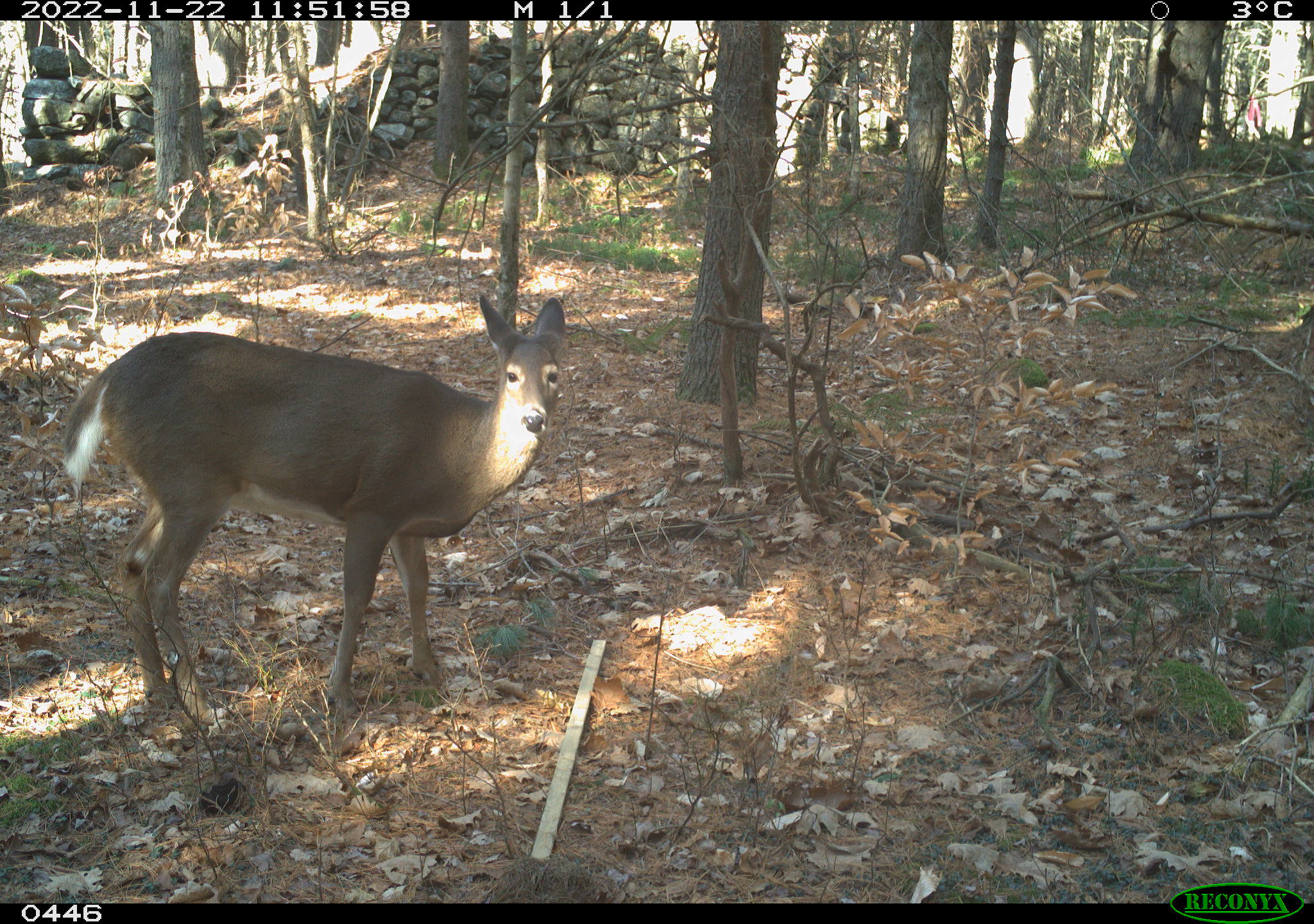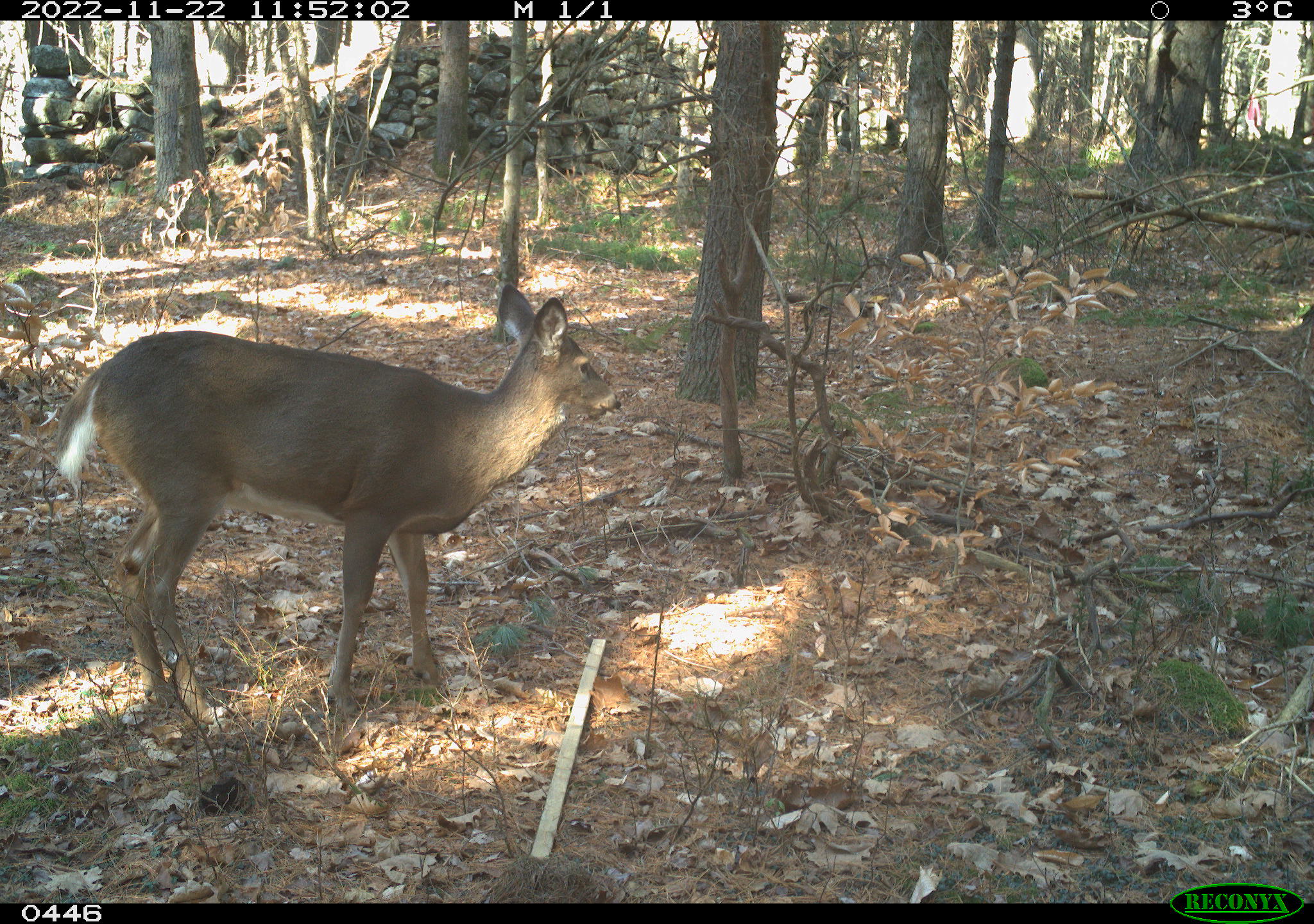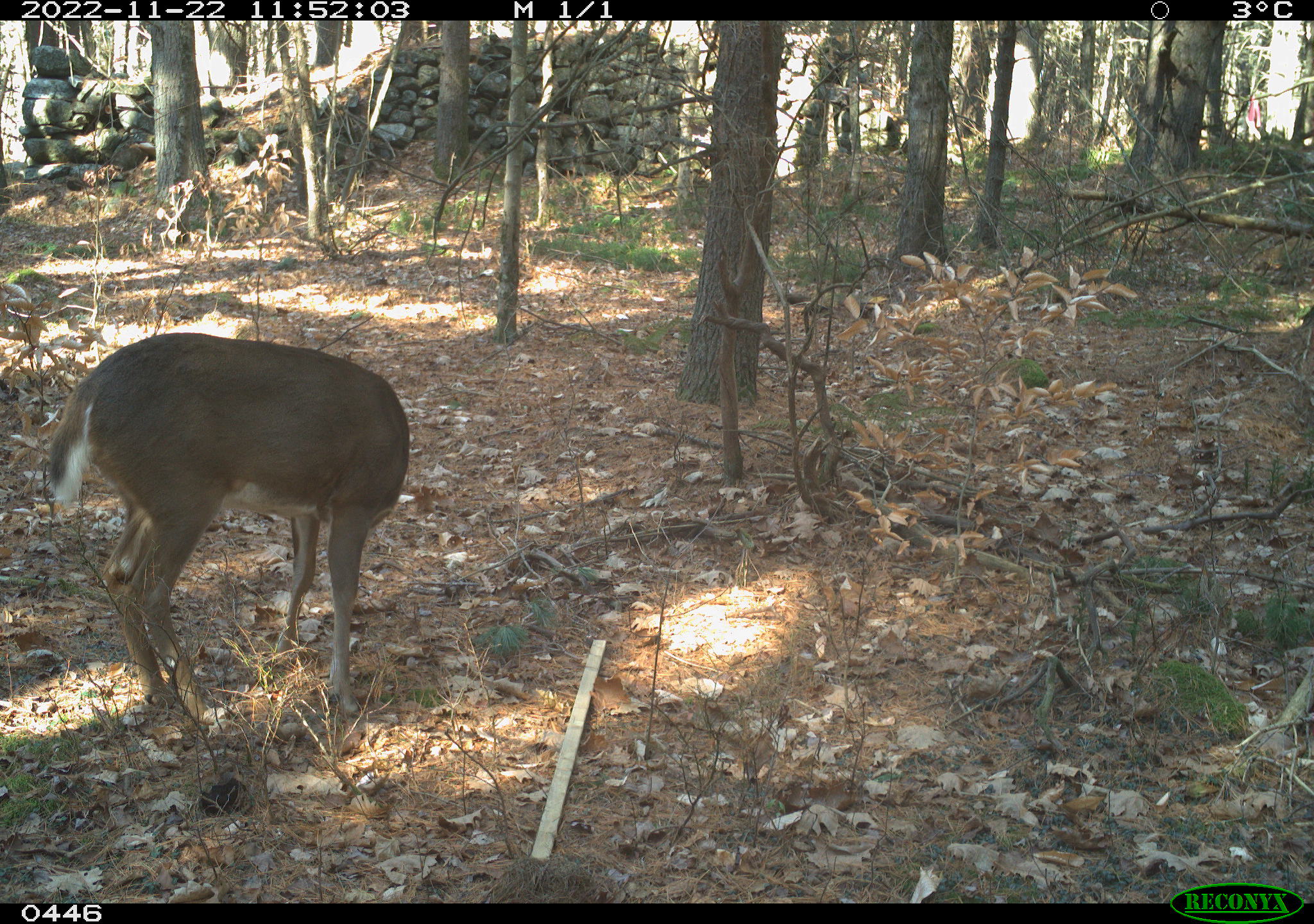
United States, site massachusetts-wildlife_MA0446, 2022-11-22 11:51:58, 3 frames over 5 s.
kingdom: Animalia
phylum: Chordata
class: Mammalia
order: Artiodactyla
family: Cervidae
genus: Odocoileus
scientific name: Odocoileus virginianus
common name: white-tailed deer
White-tailed deer (Odocoileus virginianus).